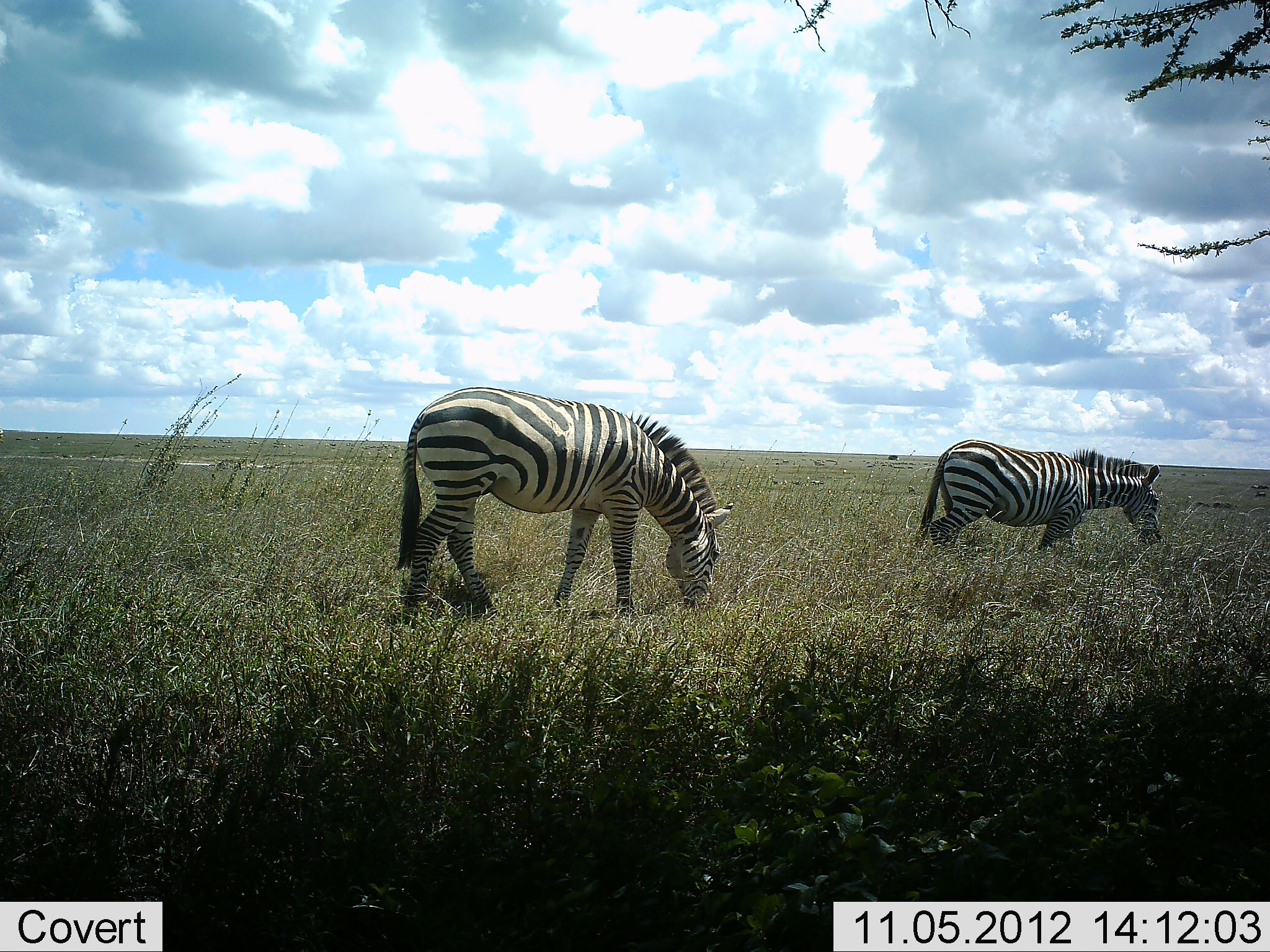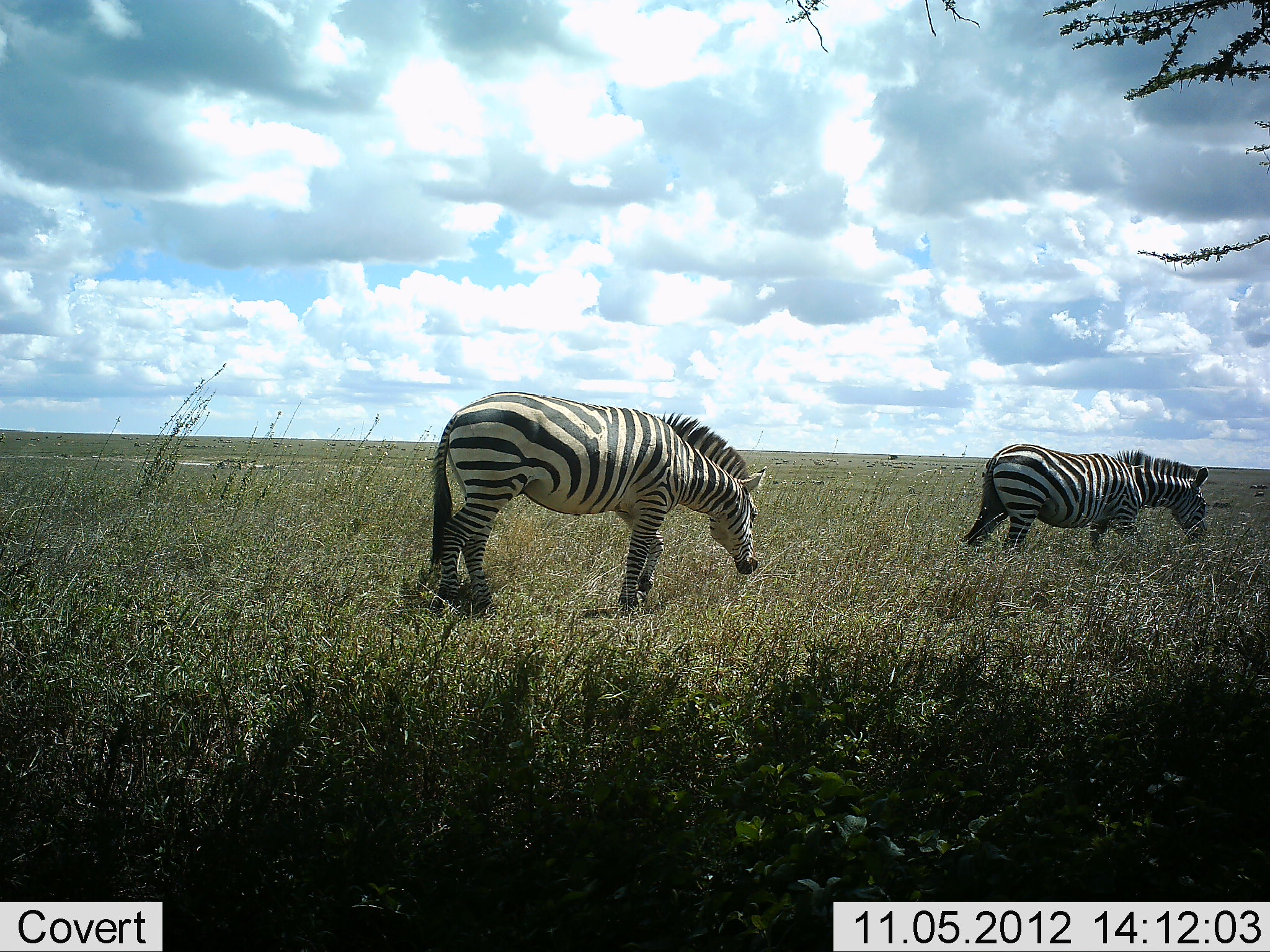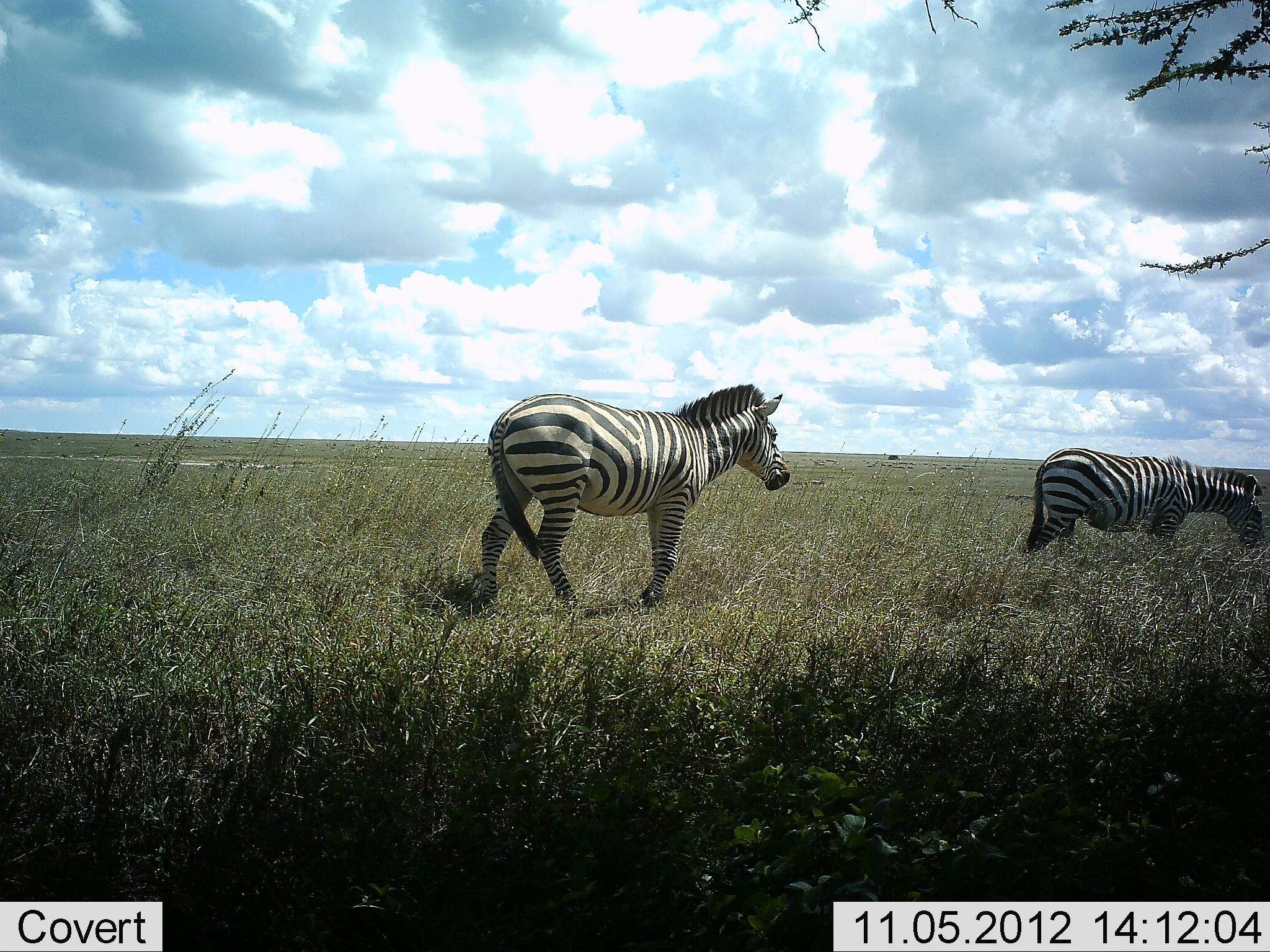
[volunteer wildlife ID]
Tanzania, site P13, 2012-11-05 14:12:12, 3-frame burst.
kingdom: Animalia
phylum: Chordata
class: Mammalia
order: Perissodactyla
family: Equidae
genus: Equus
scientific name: Equus quagga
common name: plains zebra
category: zebra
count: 2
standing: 20%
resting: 0%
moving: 90%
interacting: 0%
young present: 0%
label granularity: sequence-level